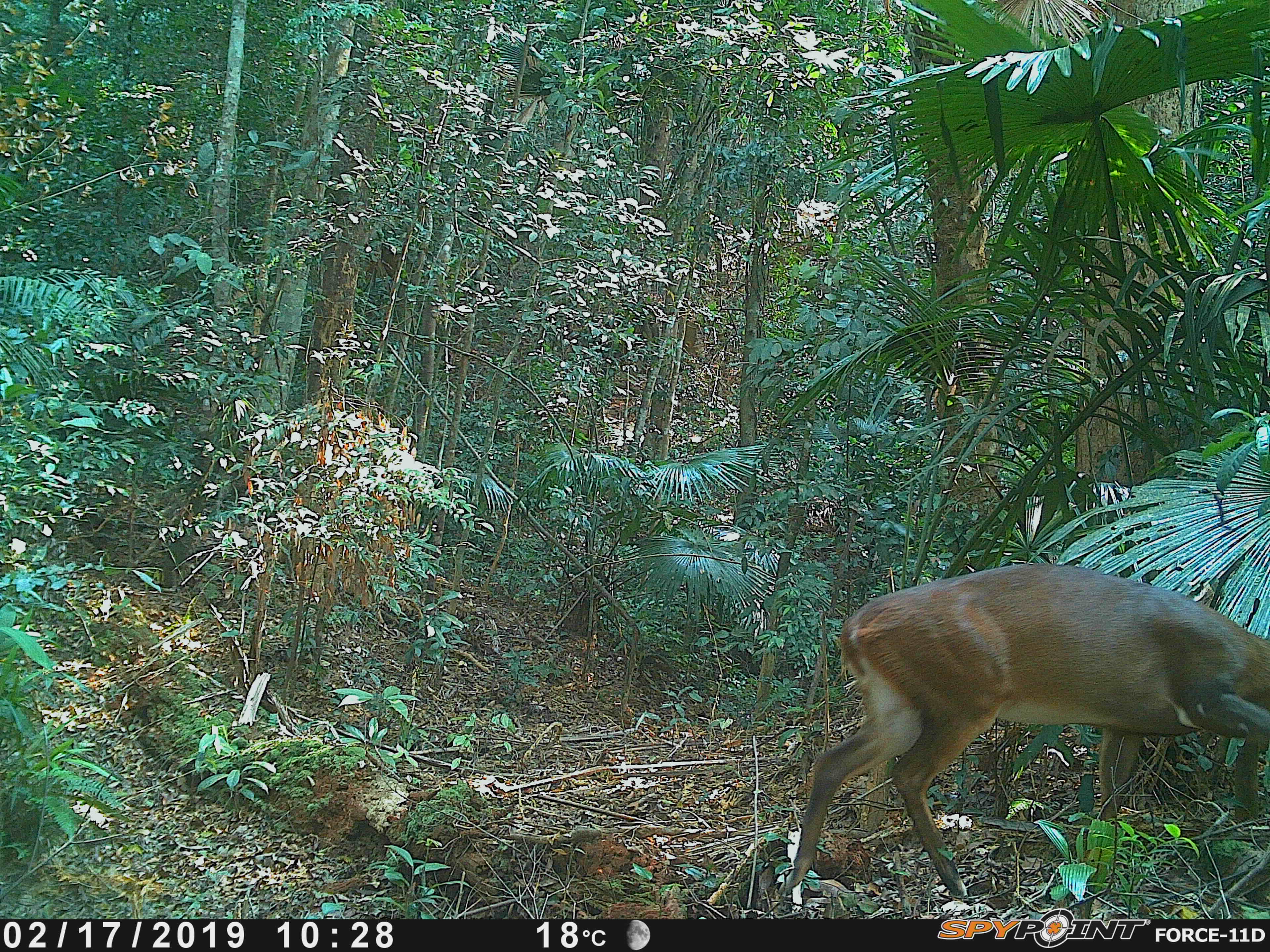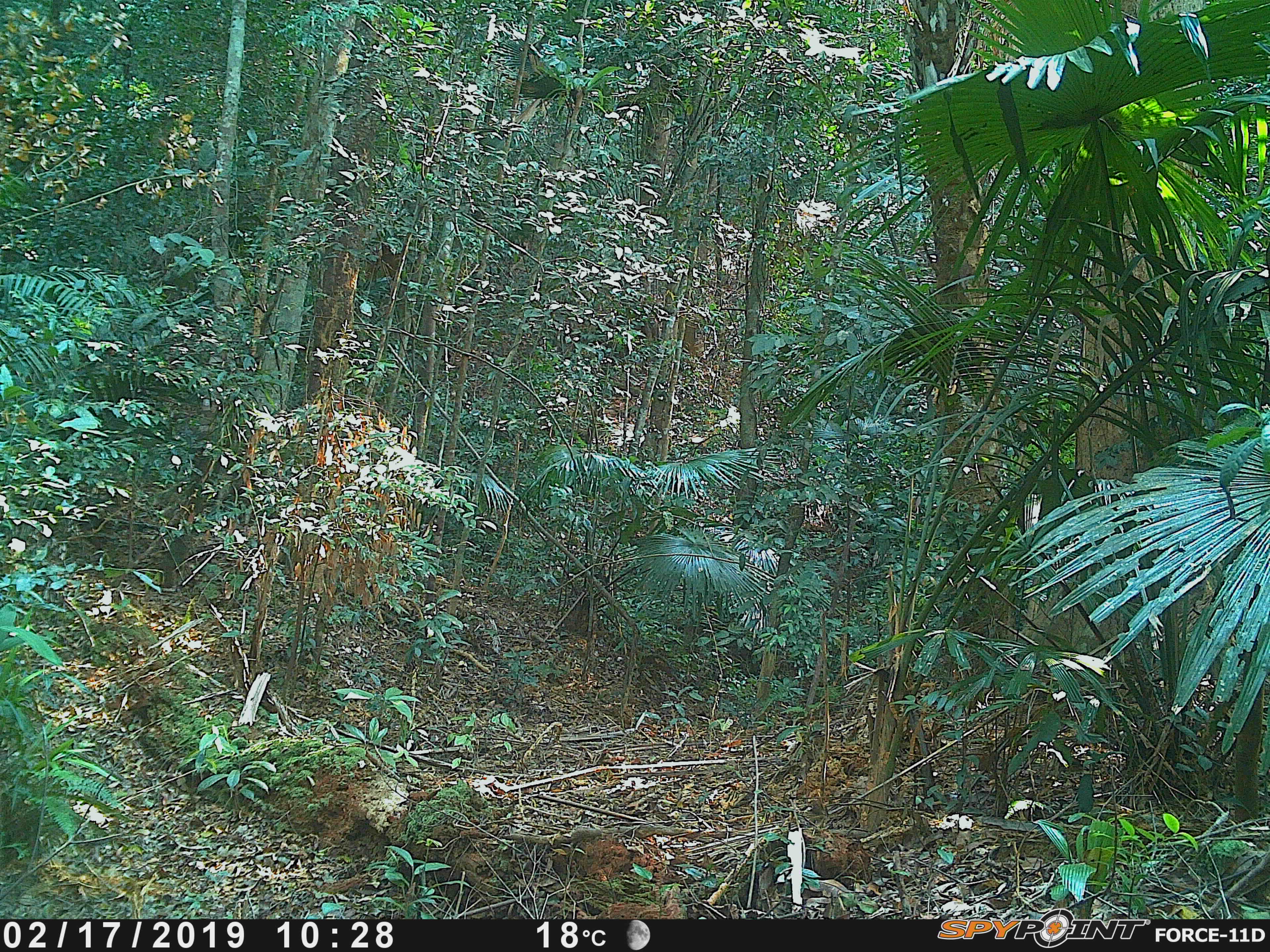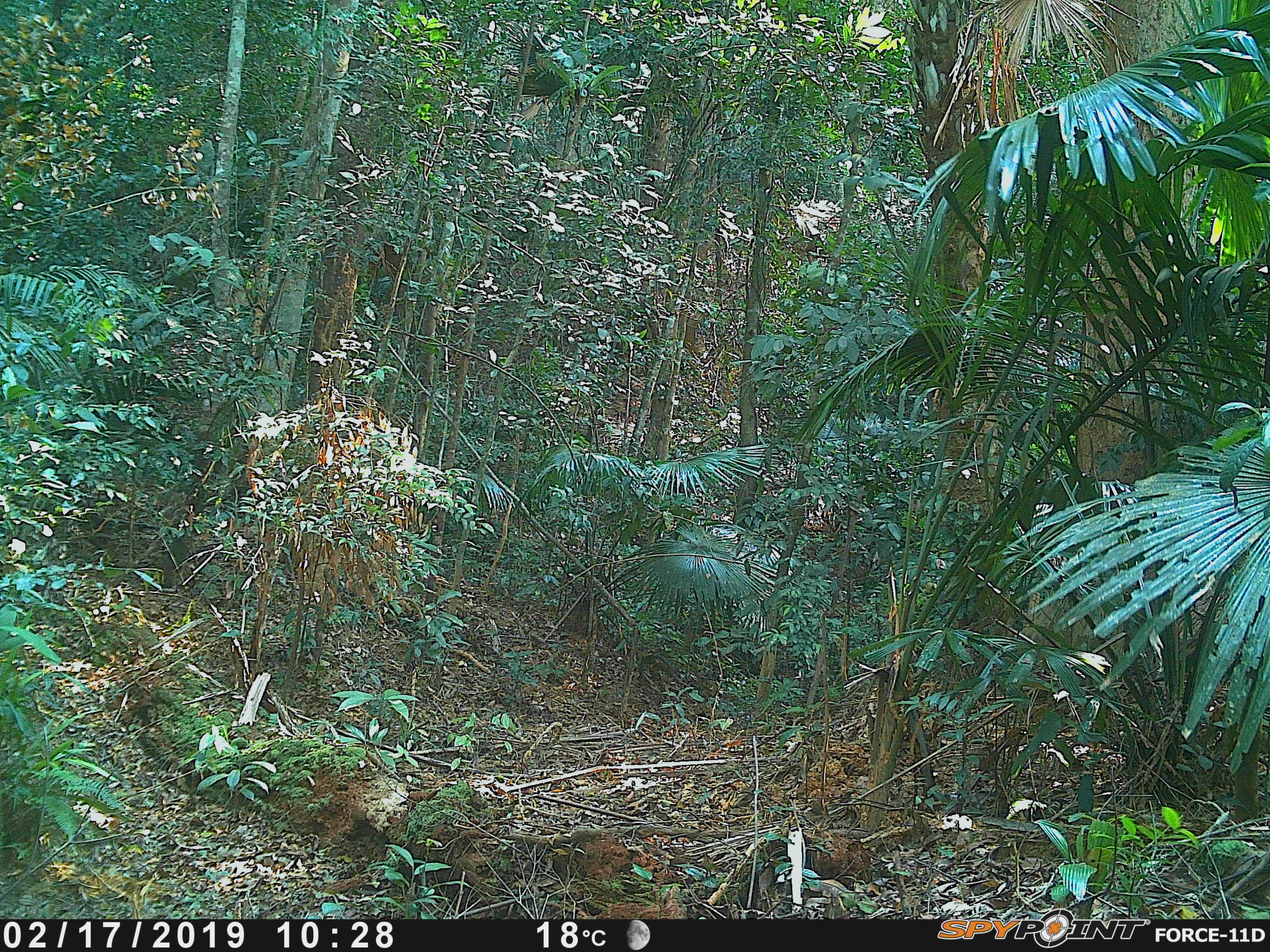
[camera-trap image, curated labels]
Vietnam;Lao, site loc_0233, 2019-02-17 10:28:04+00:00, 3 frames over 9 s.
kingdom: Animalia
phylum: Chordata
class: Mammalia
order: Artiodactyla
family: Cervidae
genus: Muntiacus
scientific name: Muntiacus vuquangensis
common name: large-antlered muntjac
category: large antlered muntjac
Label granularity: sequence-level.